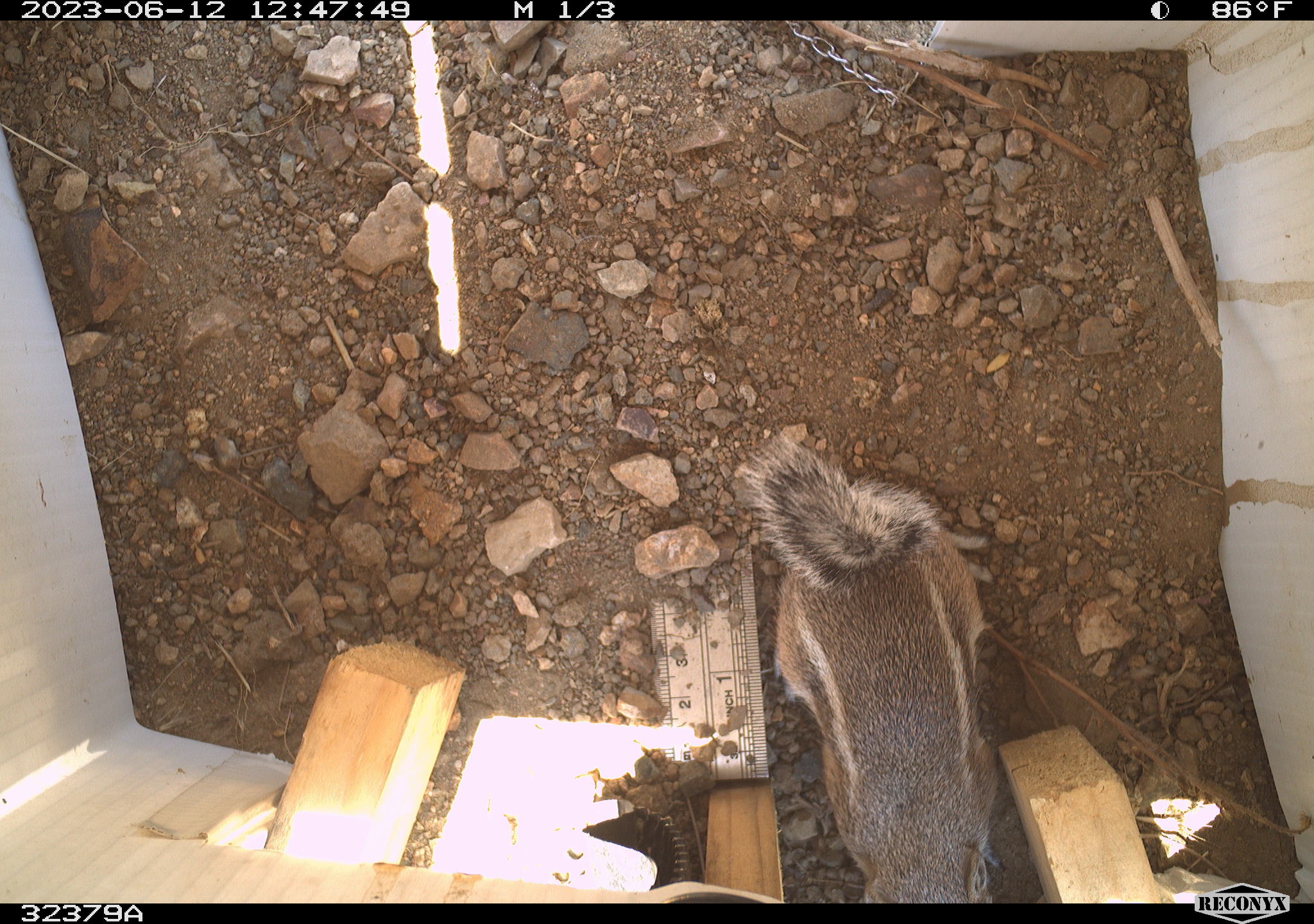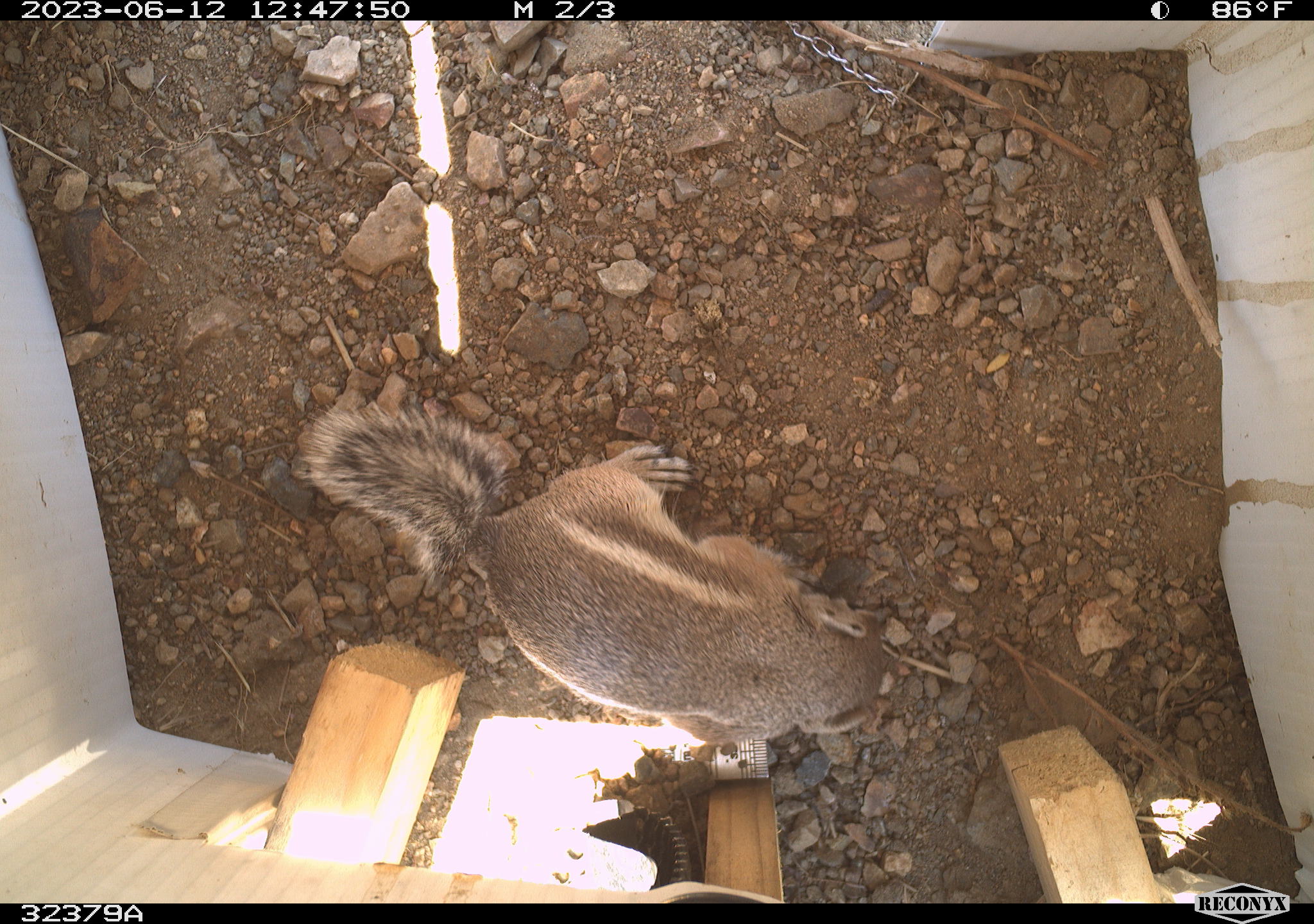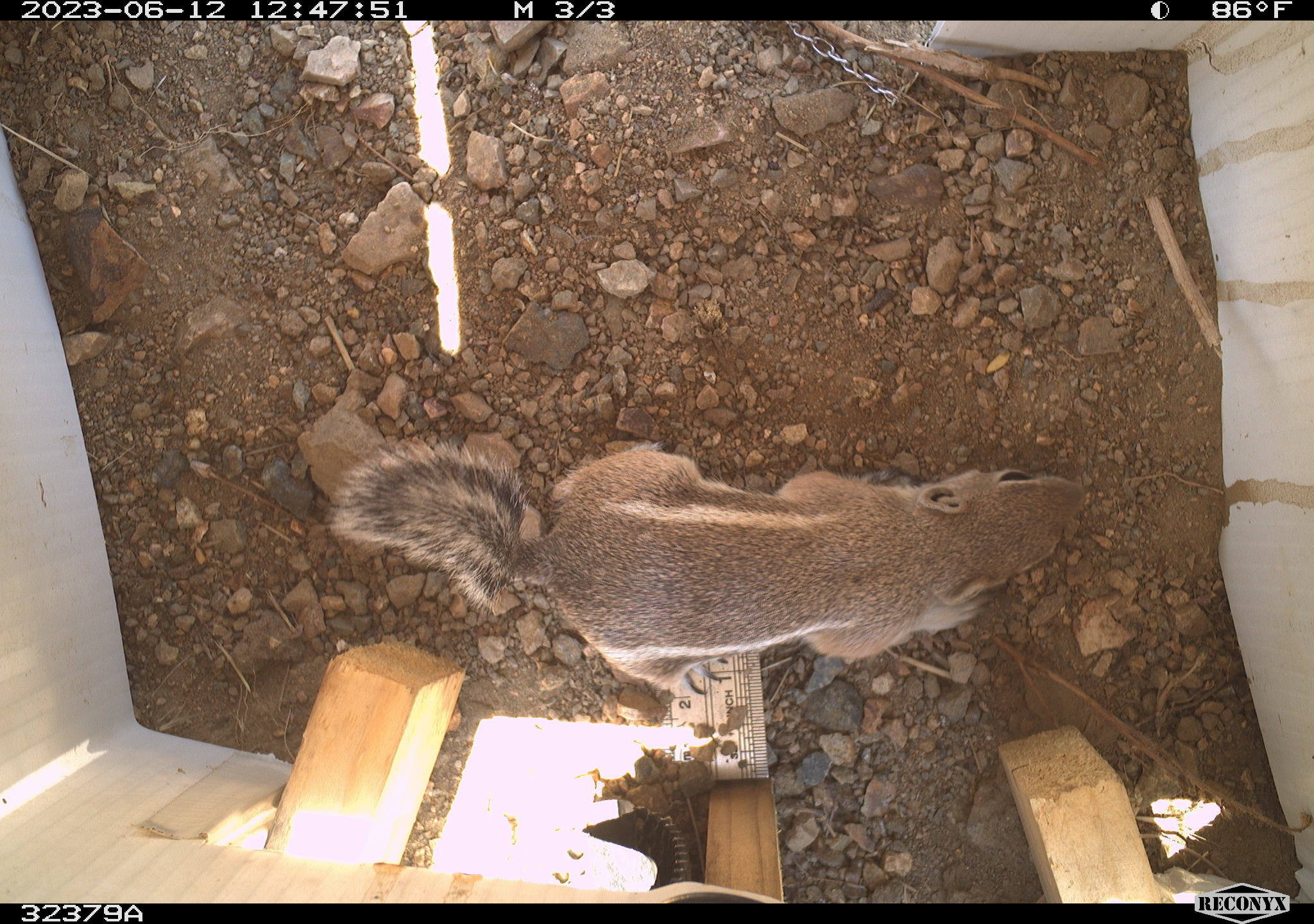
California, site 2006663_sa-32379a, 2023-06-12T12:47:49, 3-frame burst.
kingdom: Animalia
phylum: Chordata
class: Mammalia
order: Rodentia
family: Sciuridae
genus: Ammospermophilus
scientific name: Ammospermophilus leucurus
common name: white-tailed antelope squirrel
White-tailed antelope squirrel (Ammospermophilus leucurus).